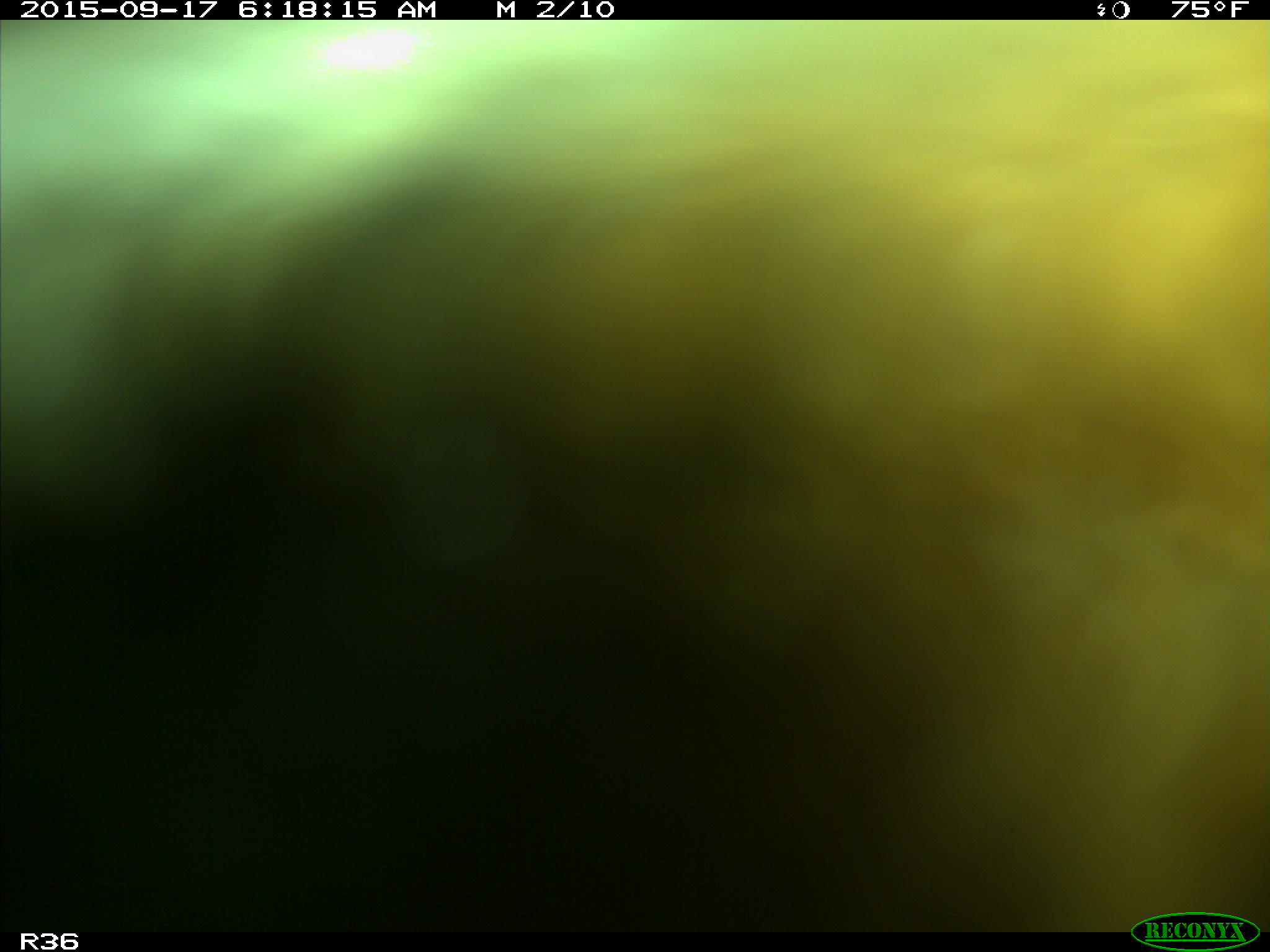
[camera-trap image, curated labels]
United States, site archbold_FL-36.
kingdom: Animalia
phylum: Chordata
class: Mammalia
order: Artiodactyla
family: Bovidae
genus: Bos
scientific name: Bos taurus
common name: domestic cow